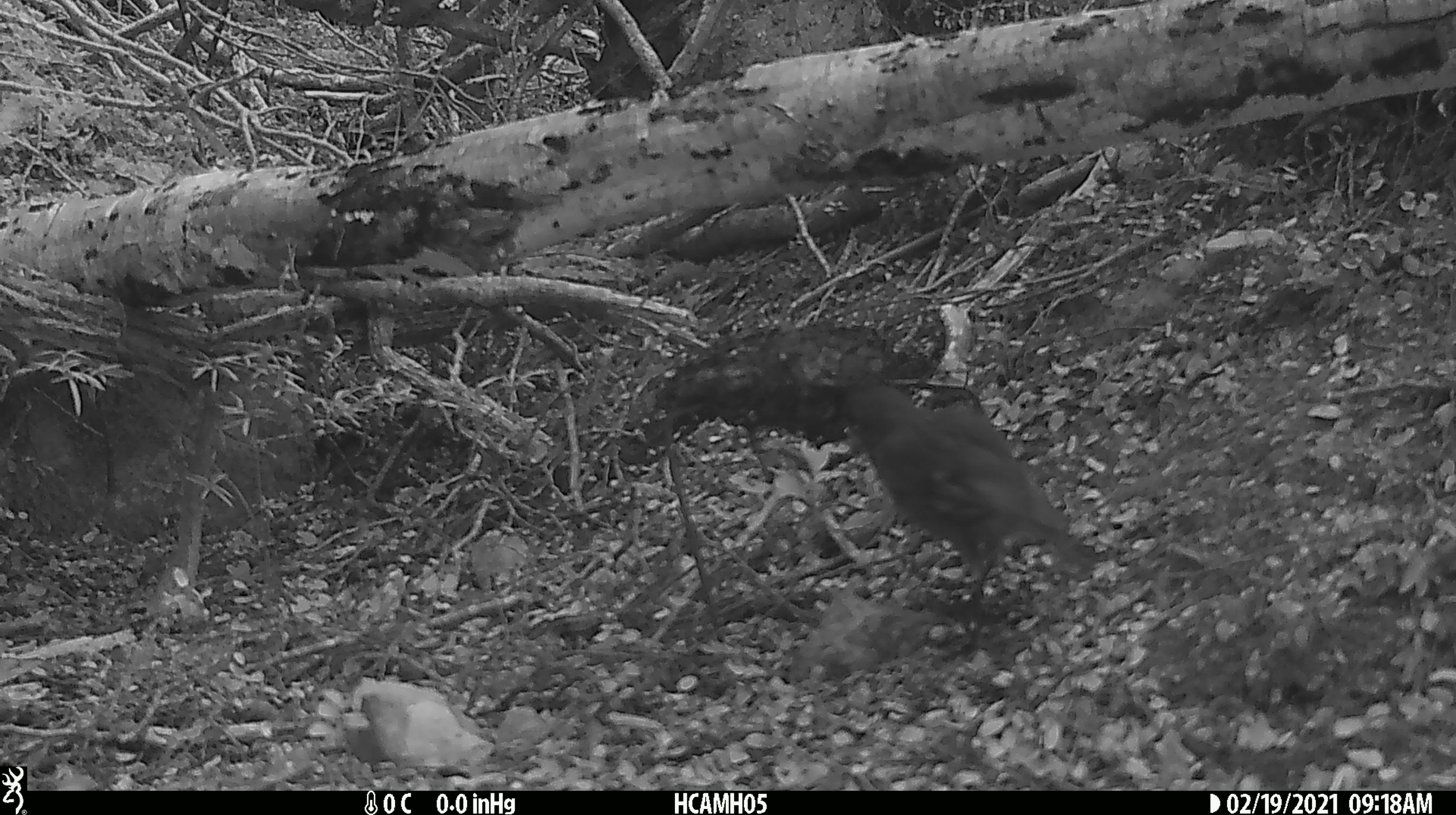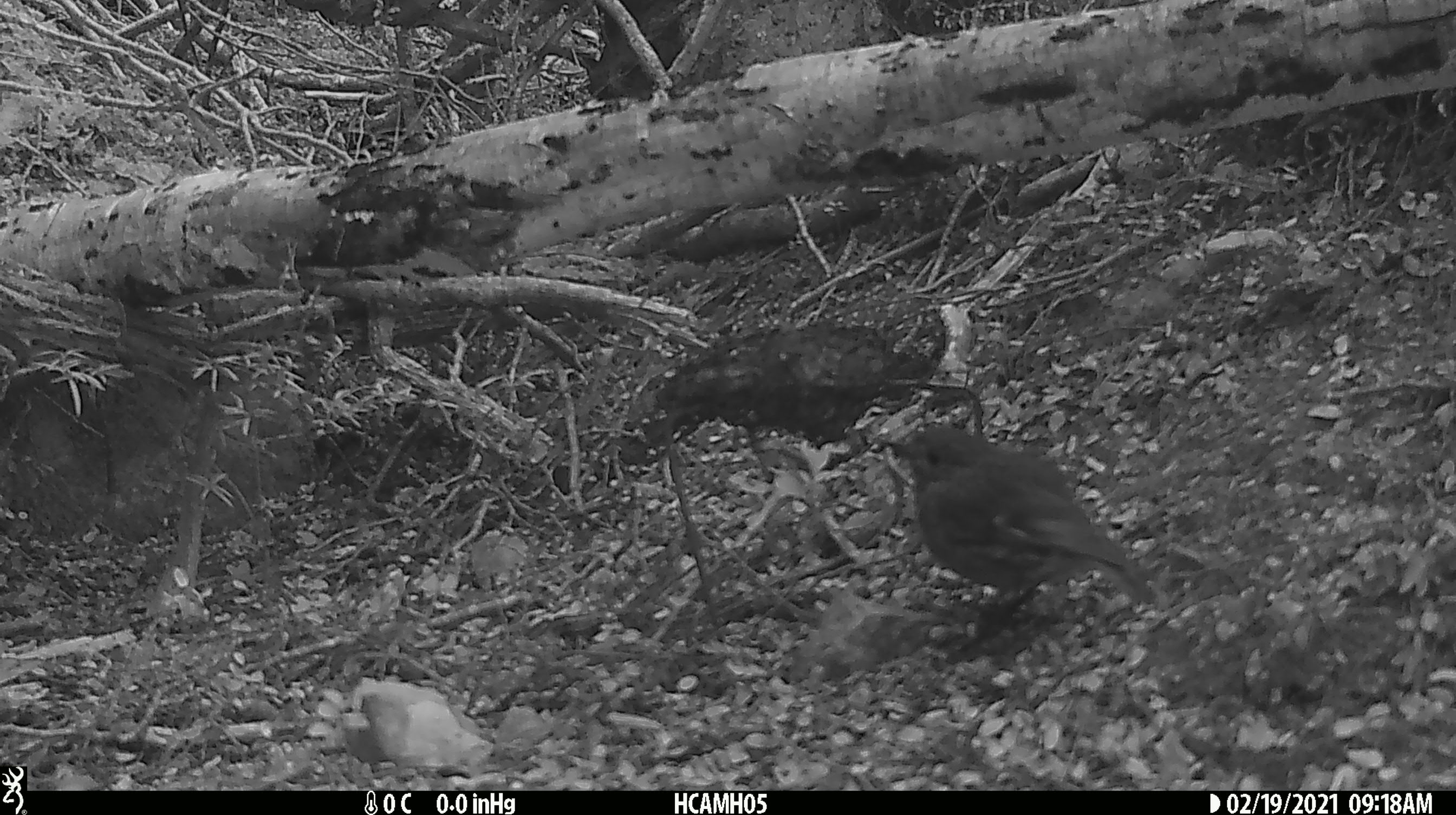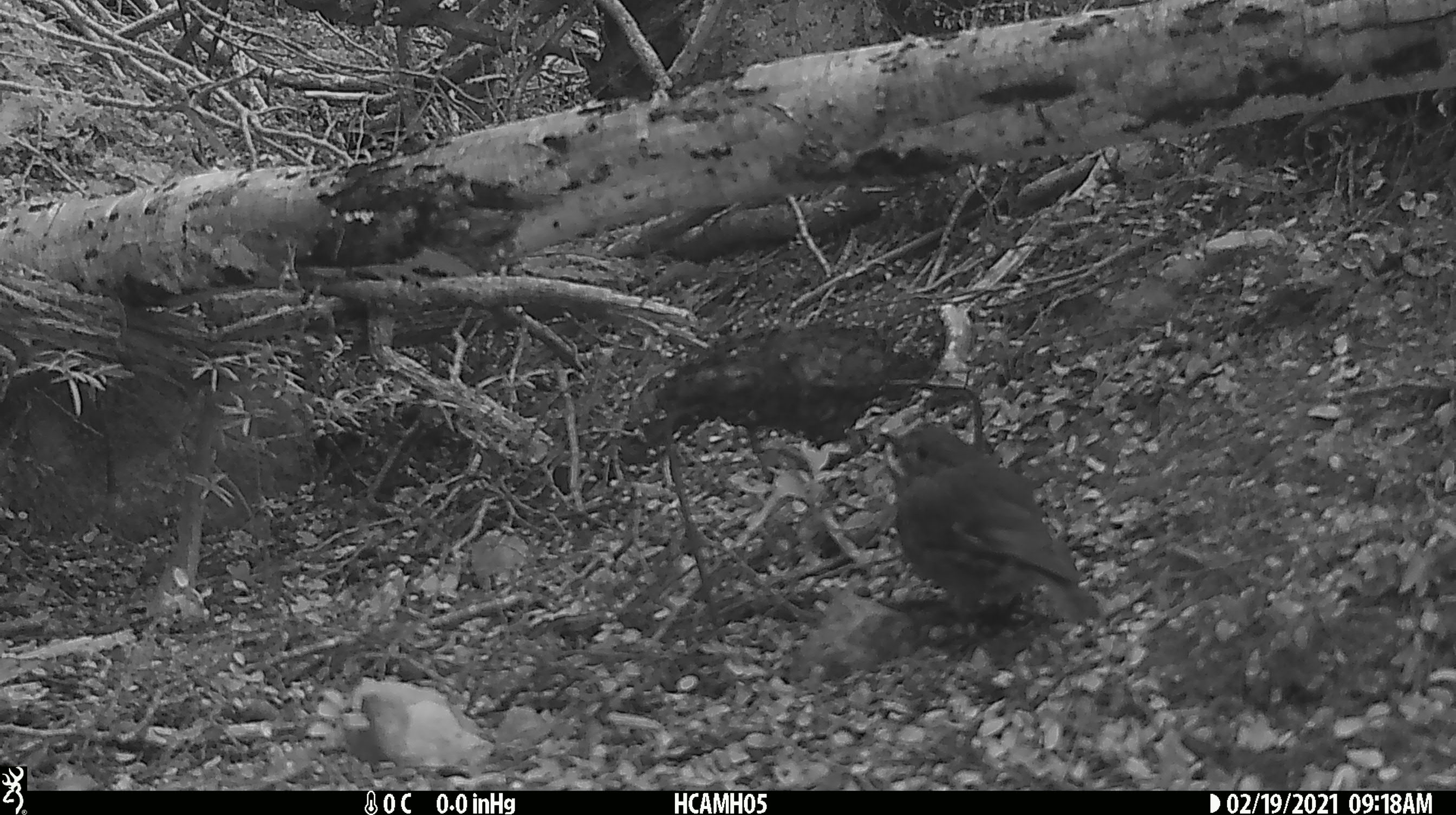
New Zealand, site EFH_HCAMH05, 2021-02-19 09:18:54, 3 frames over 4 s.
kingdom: Animalia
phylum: Chordata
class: Aves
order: Passeriformes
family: Petroicidae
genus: Petroica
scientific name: Petroica australis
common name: new zealand robin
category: robin